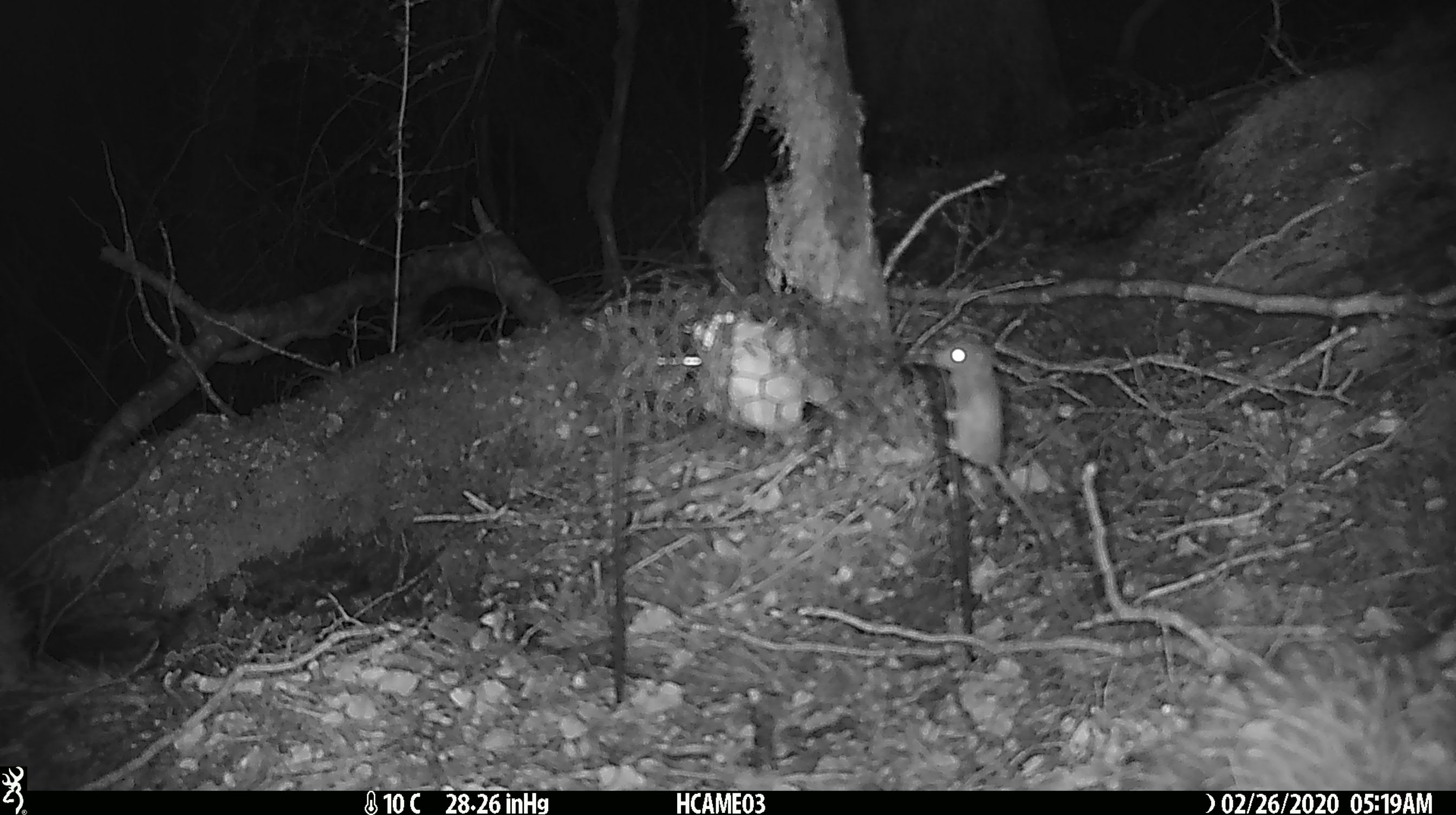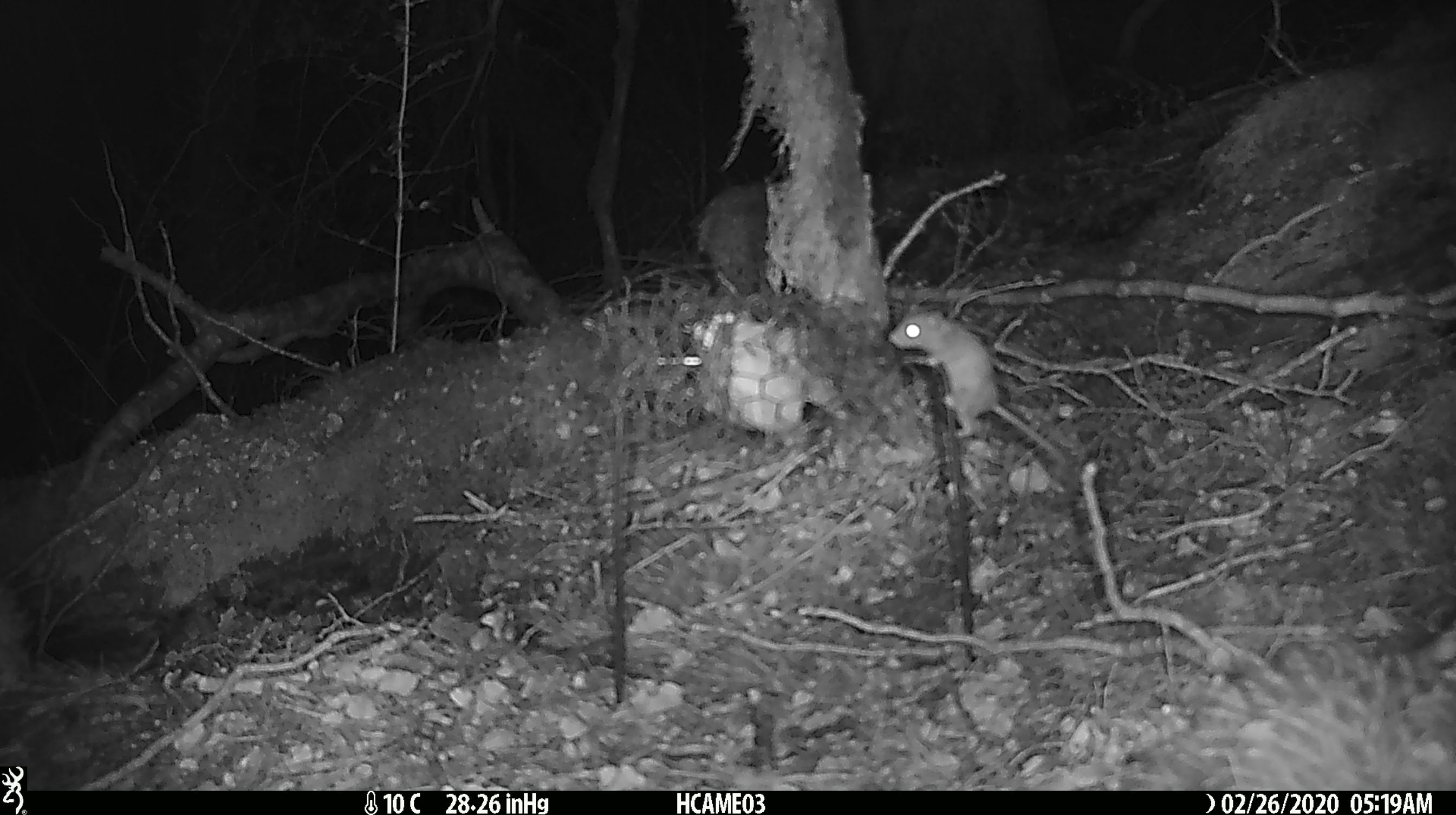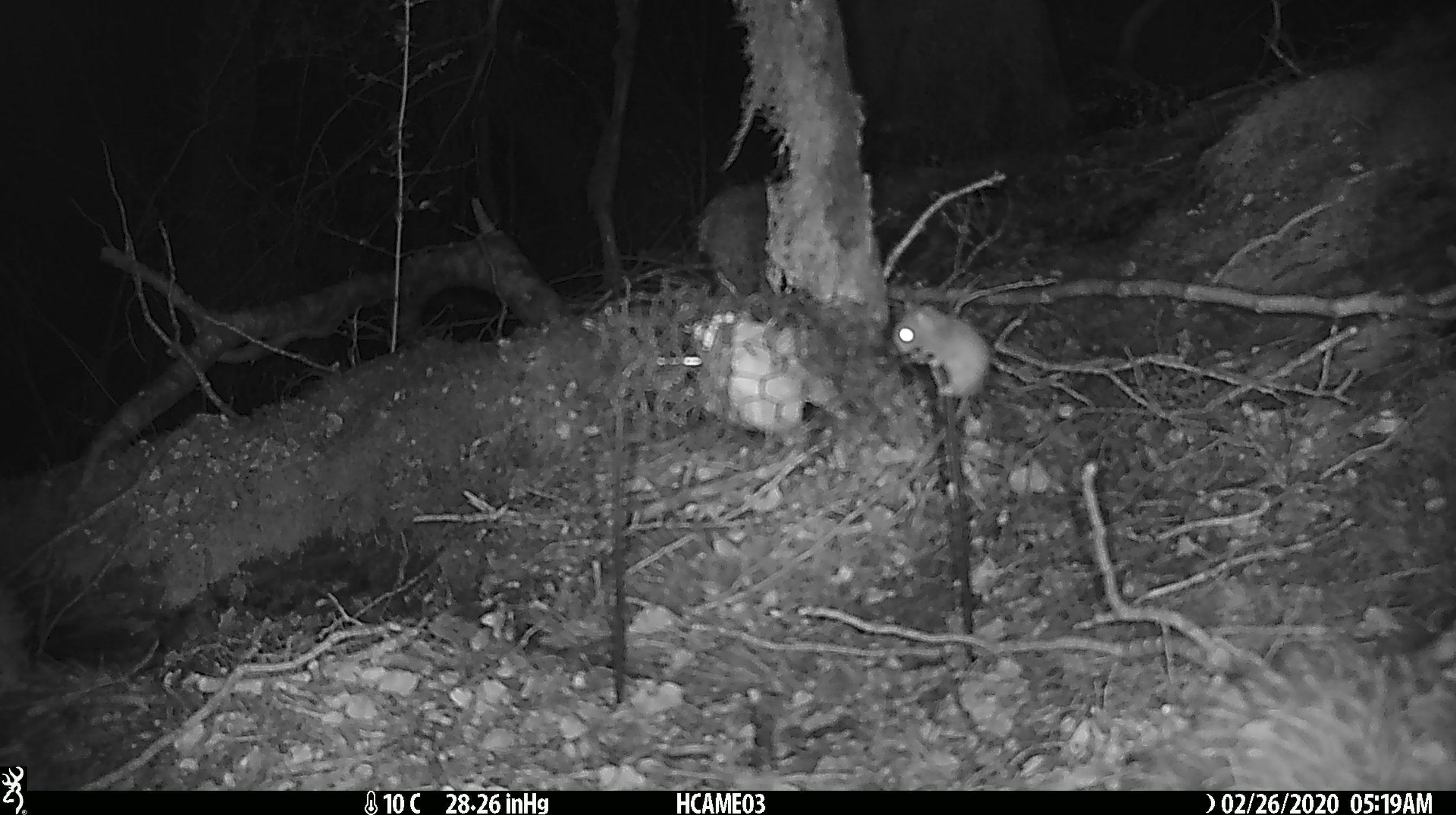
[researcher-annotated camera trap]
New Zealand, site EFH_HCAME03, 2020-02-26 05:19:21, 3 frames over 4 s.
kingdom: Animalia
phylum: Chordata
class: Mammalia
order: Rodentia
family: Muridae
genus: Mus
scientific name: Mus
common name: mouse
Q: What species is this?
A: Mouse (Mus).